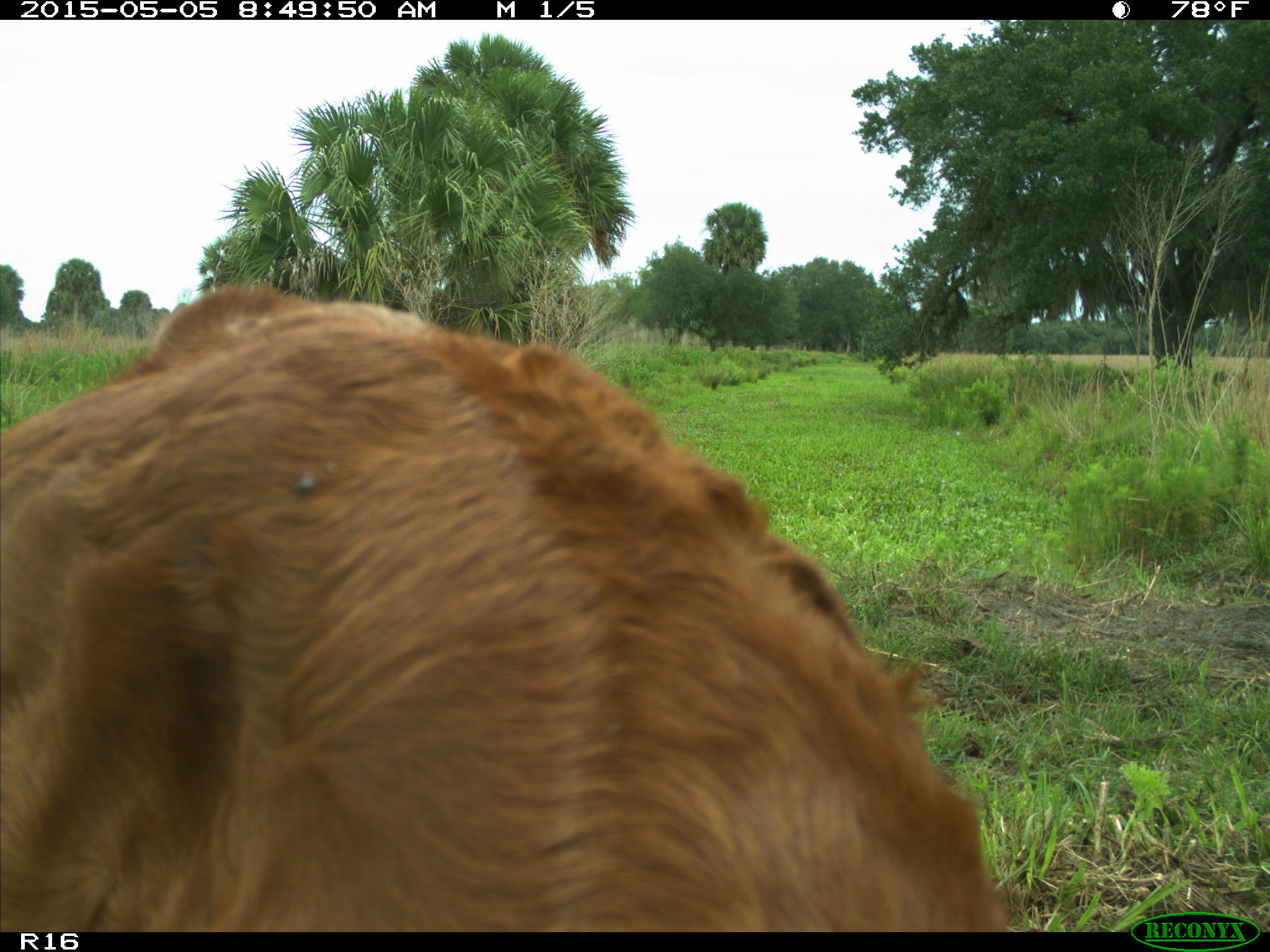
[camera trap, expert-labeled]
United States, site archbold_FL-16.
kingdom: Animalia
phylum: Chordata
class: Mammalia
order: Artiodactyla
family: Bovidae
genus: Bos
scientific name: Bos taurus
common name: domestic cow